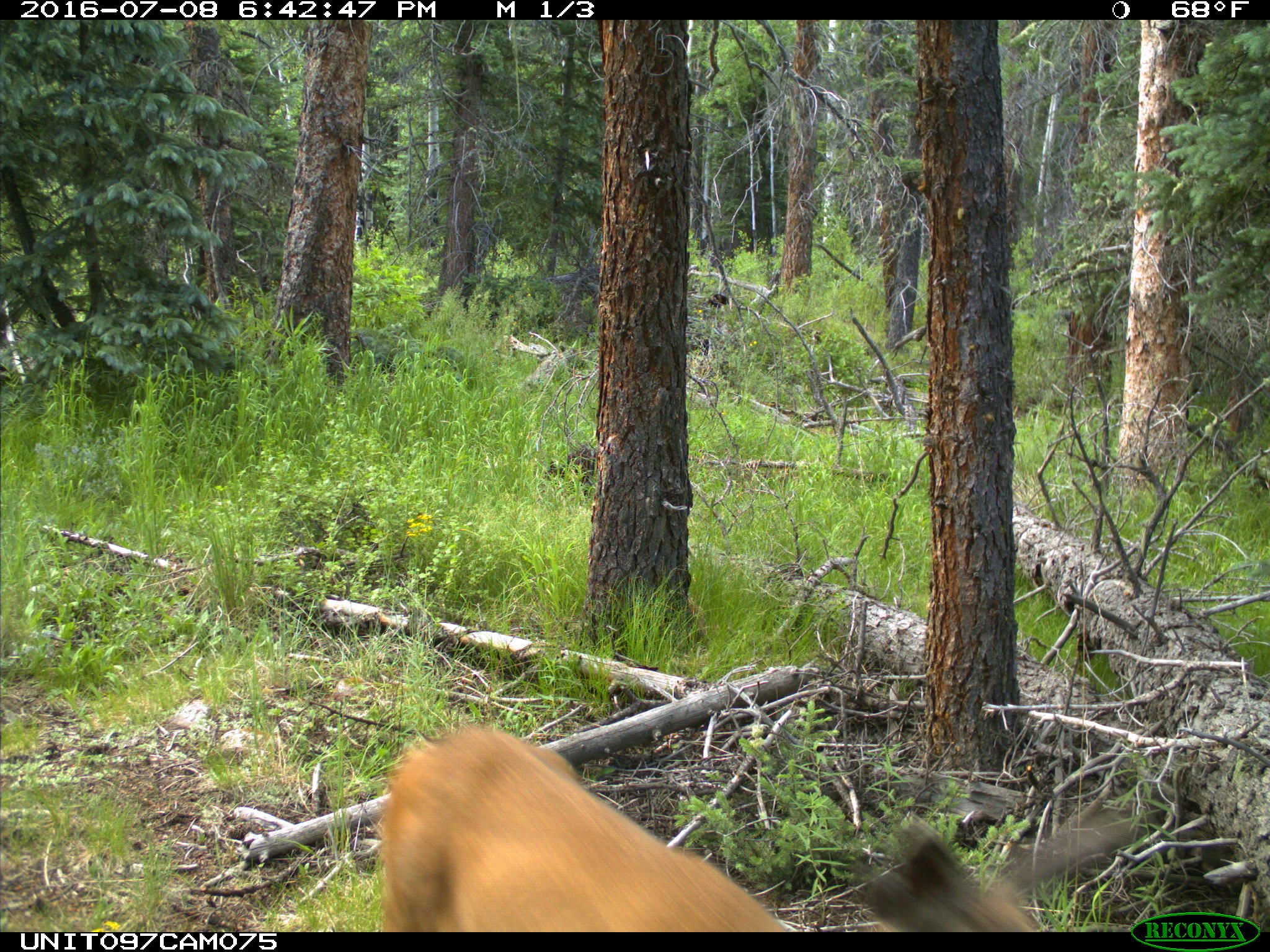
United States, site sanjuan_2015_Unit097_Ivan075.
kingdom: Animalia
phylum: Chordata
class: Mammalia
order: Artiodactyla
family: Cervidae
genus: Odocoileus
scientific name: Odocoileus hemionus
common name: mule deer